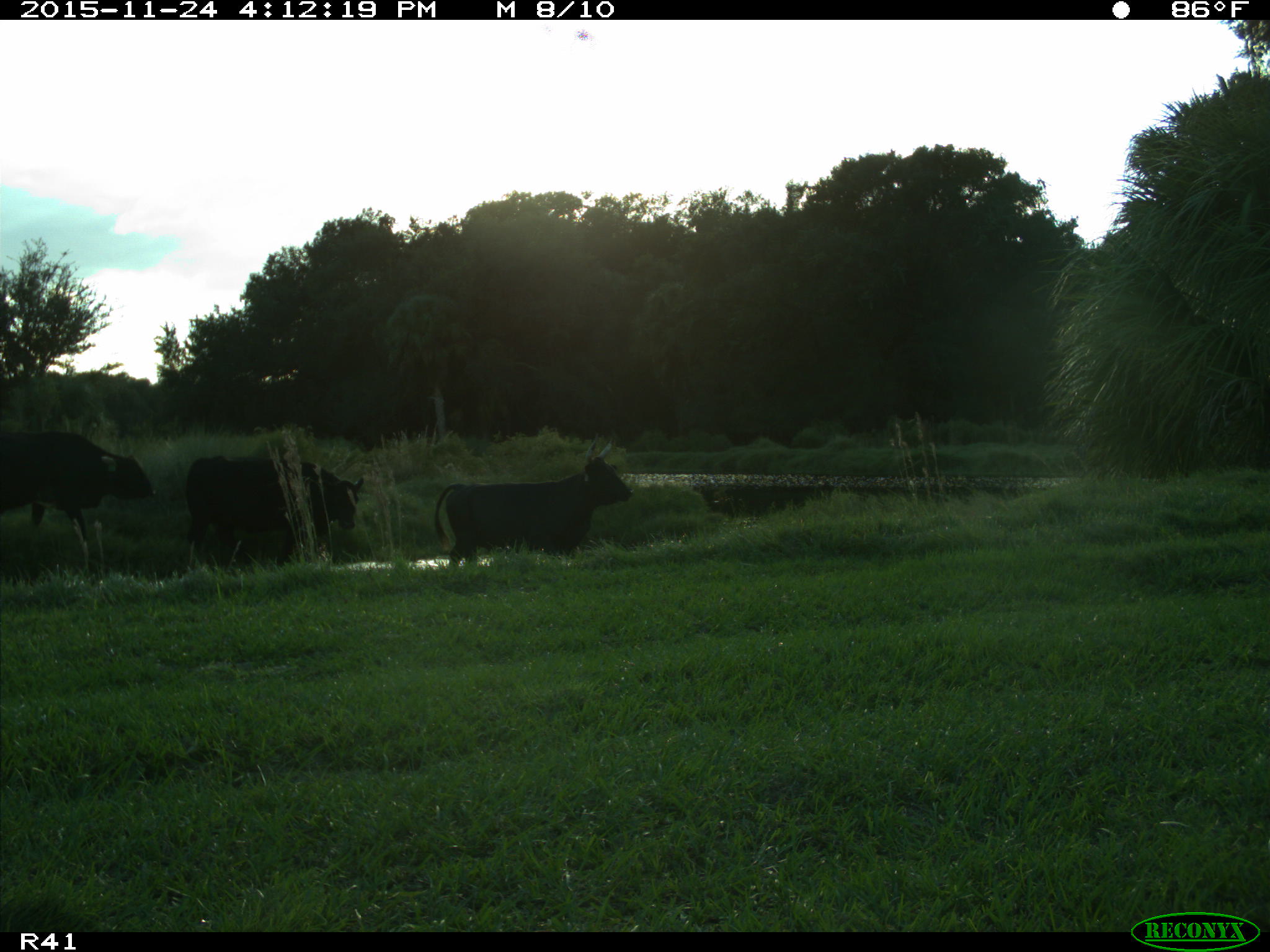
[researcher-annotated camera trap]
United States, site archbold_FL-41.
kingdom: Animalia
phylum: Chordata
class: Mammalia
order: Artiodactyla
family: Bovidae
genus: Bos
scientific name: Bos taurus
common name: domestic cow